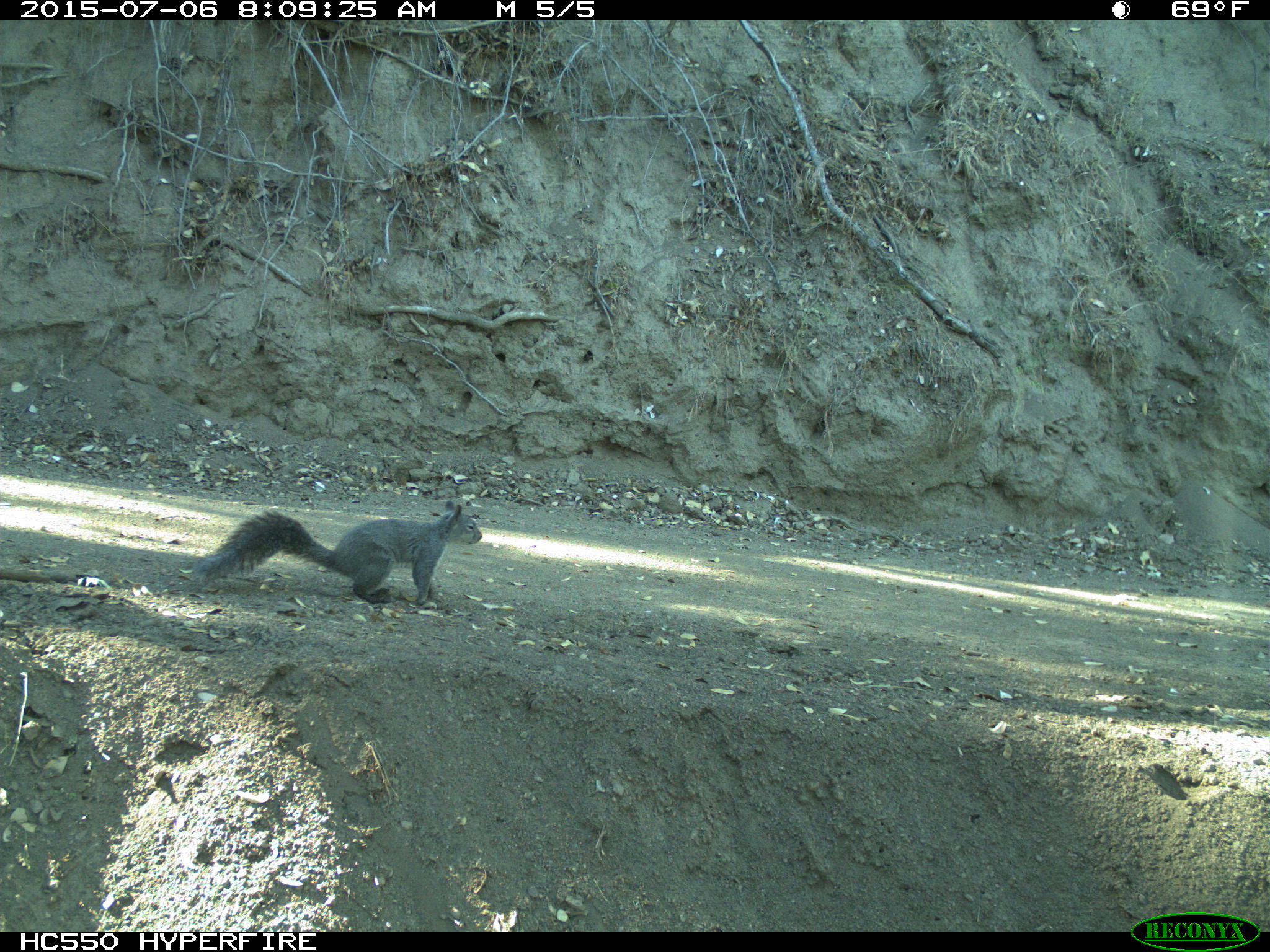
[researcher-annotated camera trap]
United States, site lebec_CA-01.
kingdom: Animalia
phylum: Chordata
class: Mammalia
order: Rodentia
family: Sciuridae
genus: Sciurus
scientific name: Sciurus carolinensis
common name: eastern gray squirrel